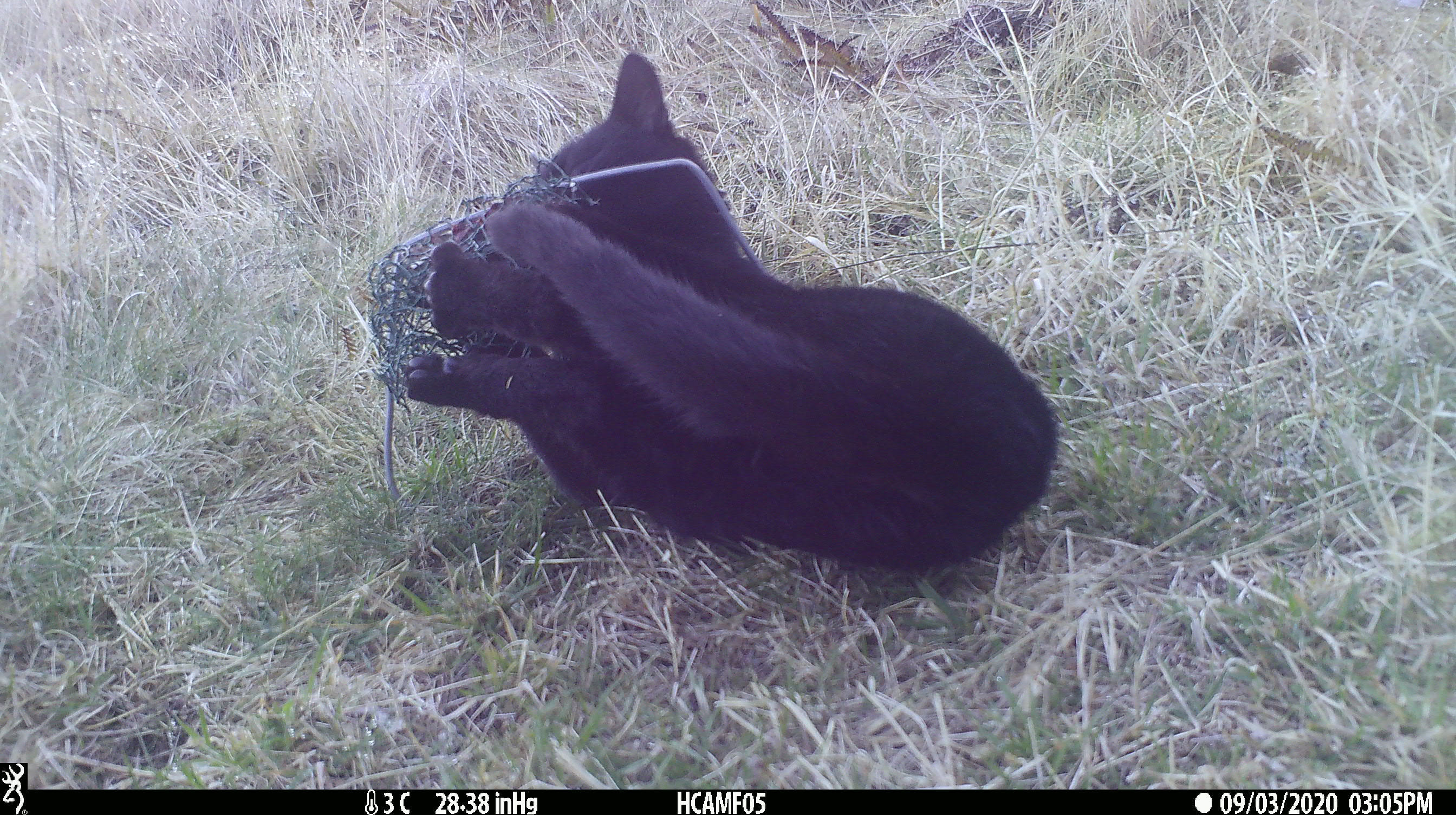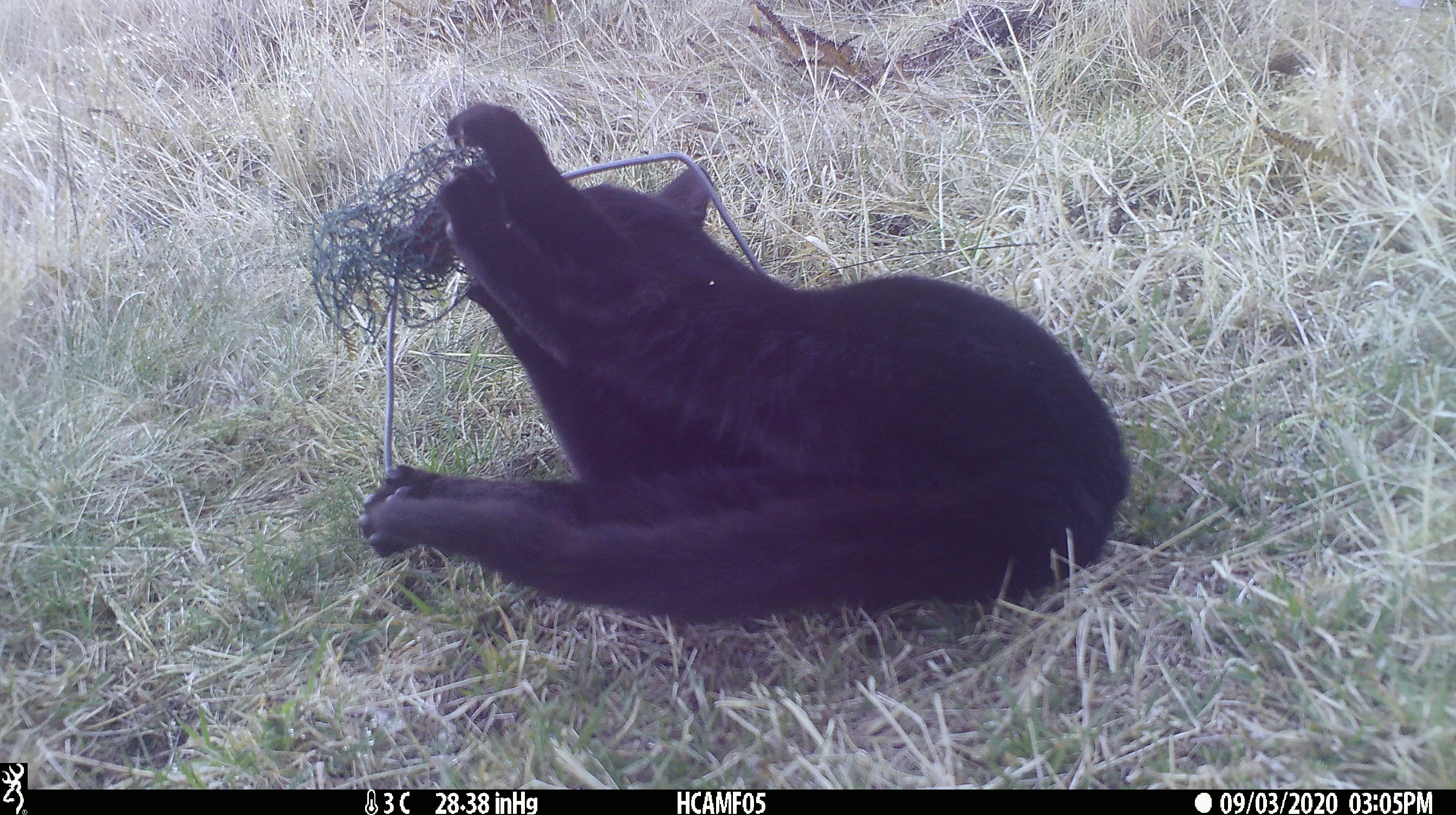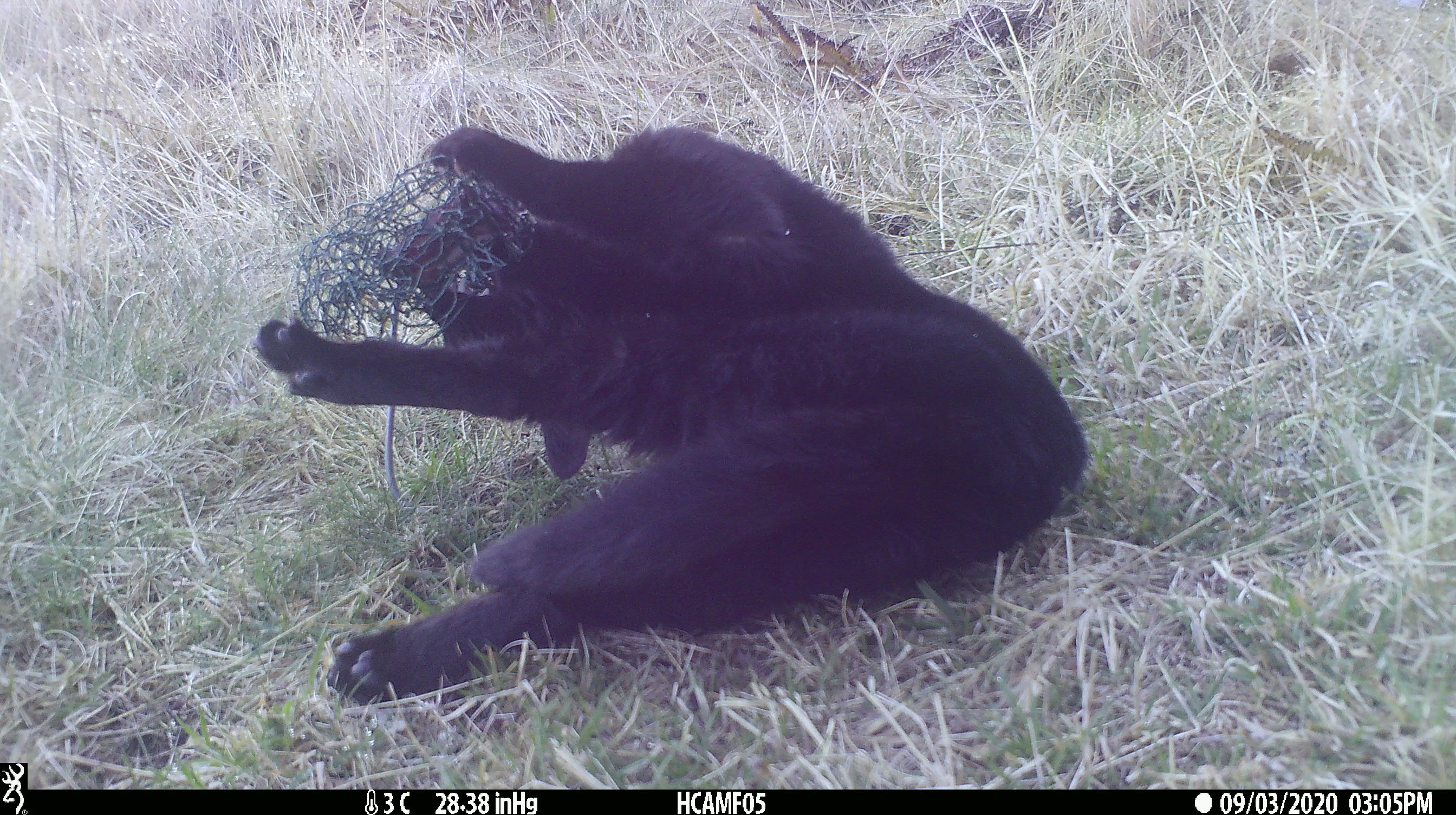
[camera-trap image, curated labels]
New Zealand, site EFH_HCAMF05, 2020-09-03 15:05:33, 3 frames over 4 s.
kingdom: Animalia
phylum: Chordata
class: Mammalia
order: Carnivora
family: Felidae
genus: Felis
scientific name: Felis catus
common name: domestic cat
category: cat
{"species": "cat (domestic cat) (Felis catus)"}